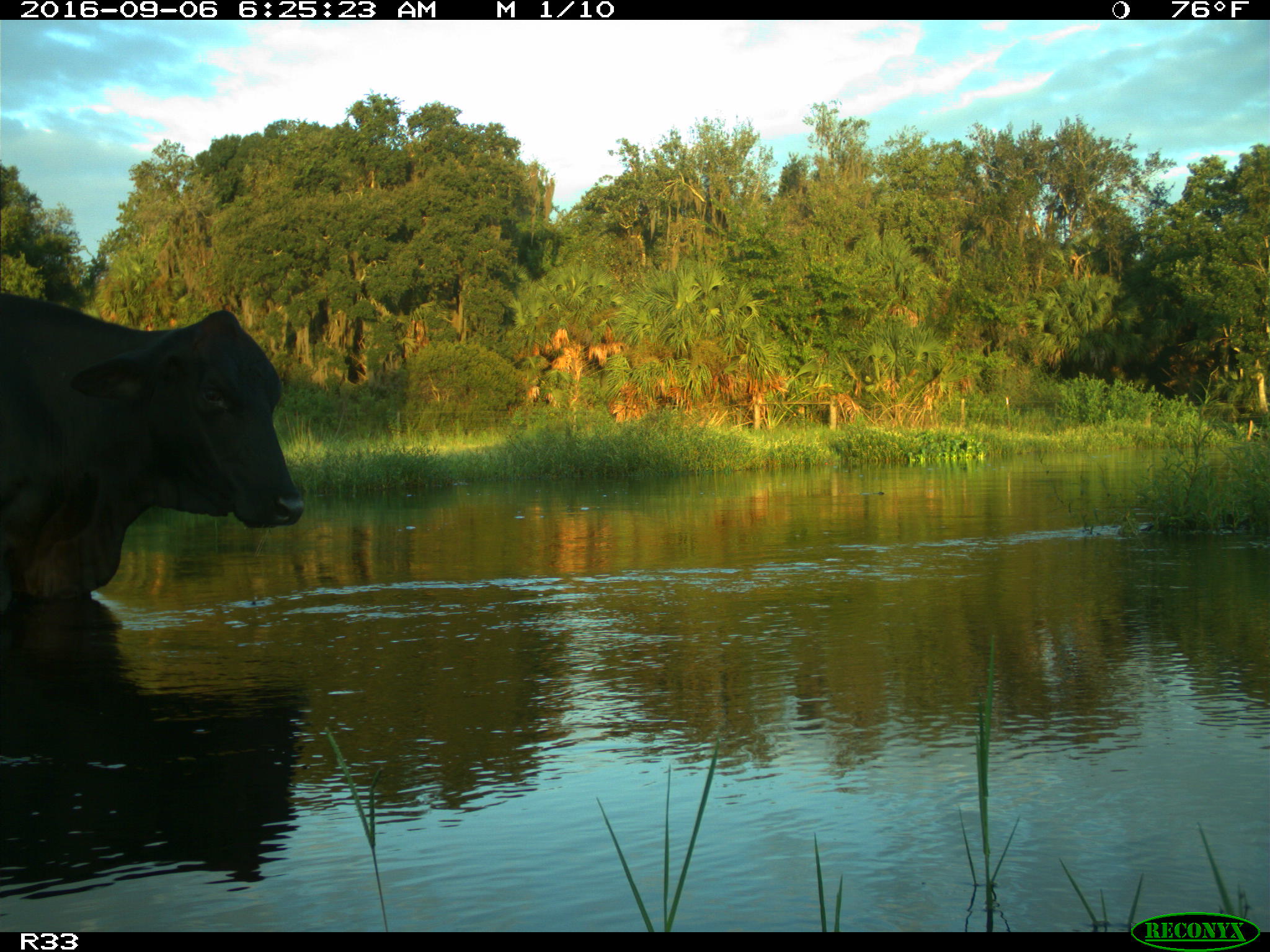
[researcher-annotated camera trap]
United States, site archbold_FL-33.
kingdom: Animalia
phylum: Chordata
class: Mammalia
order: Artiodactyla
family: Bovidae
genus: Bos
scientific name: Bos taurus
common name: domestic cow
Bos taurus (domestic cow).